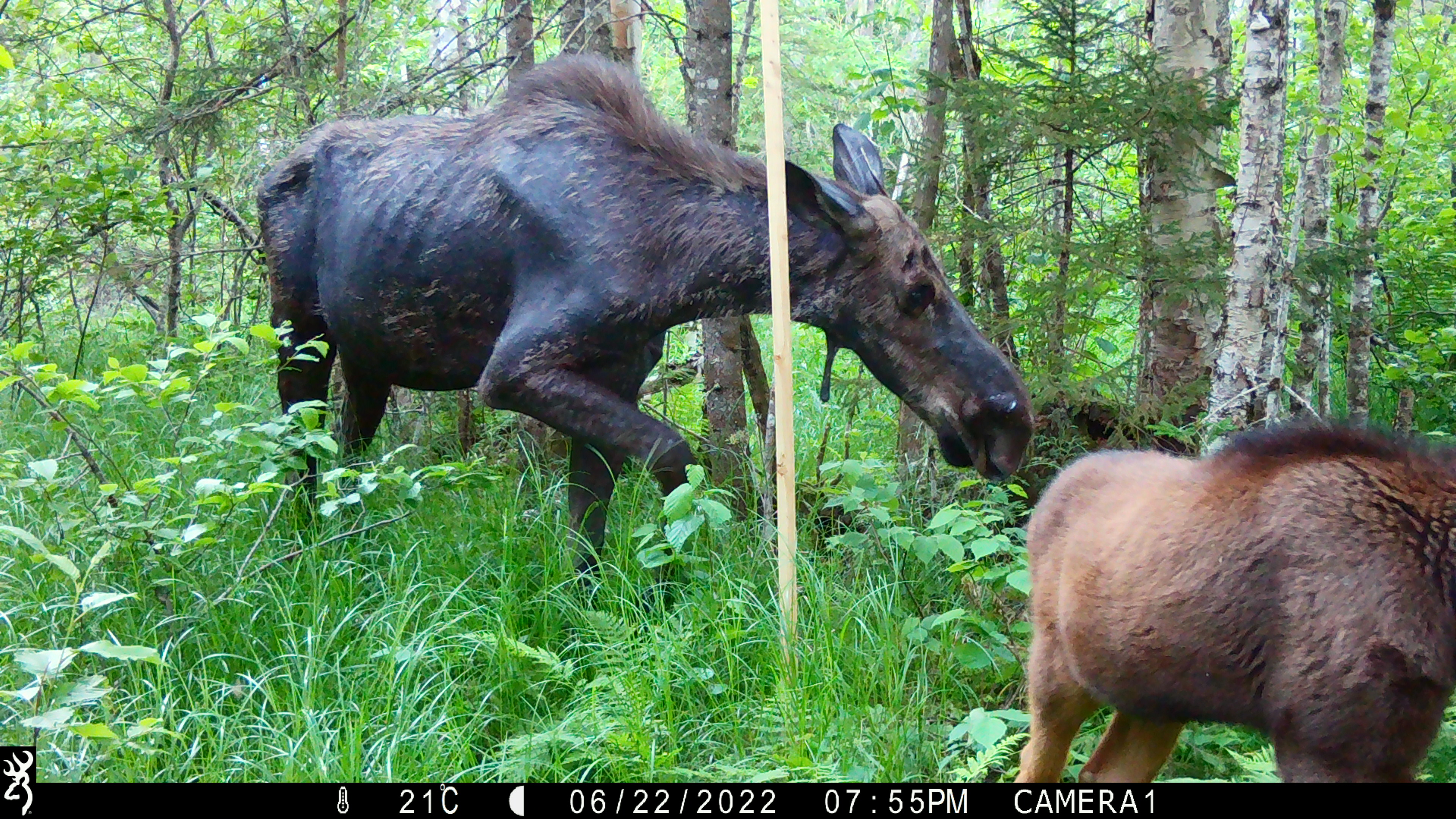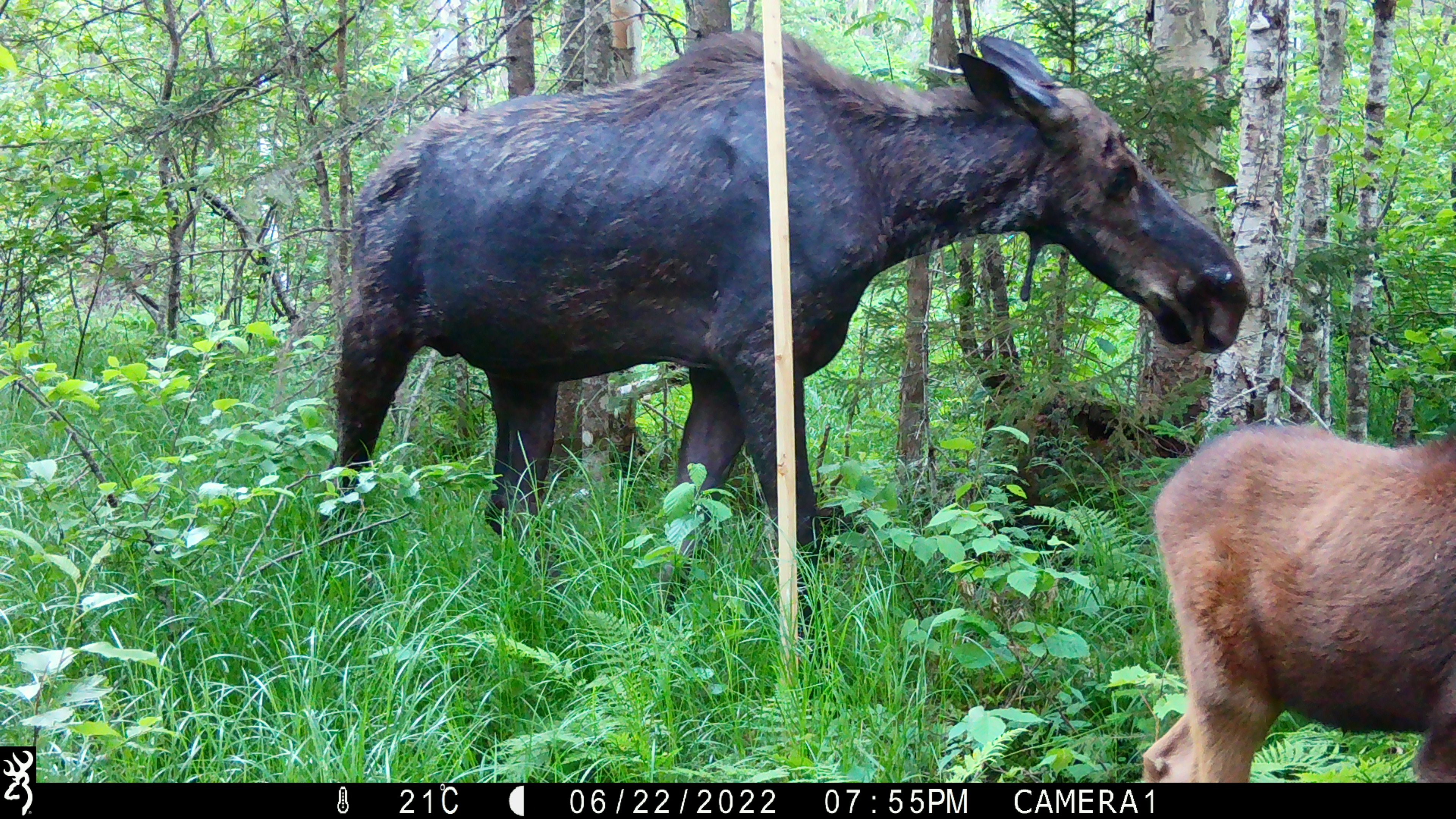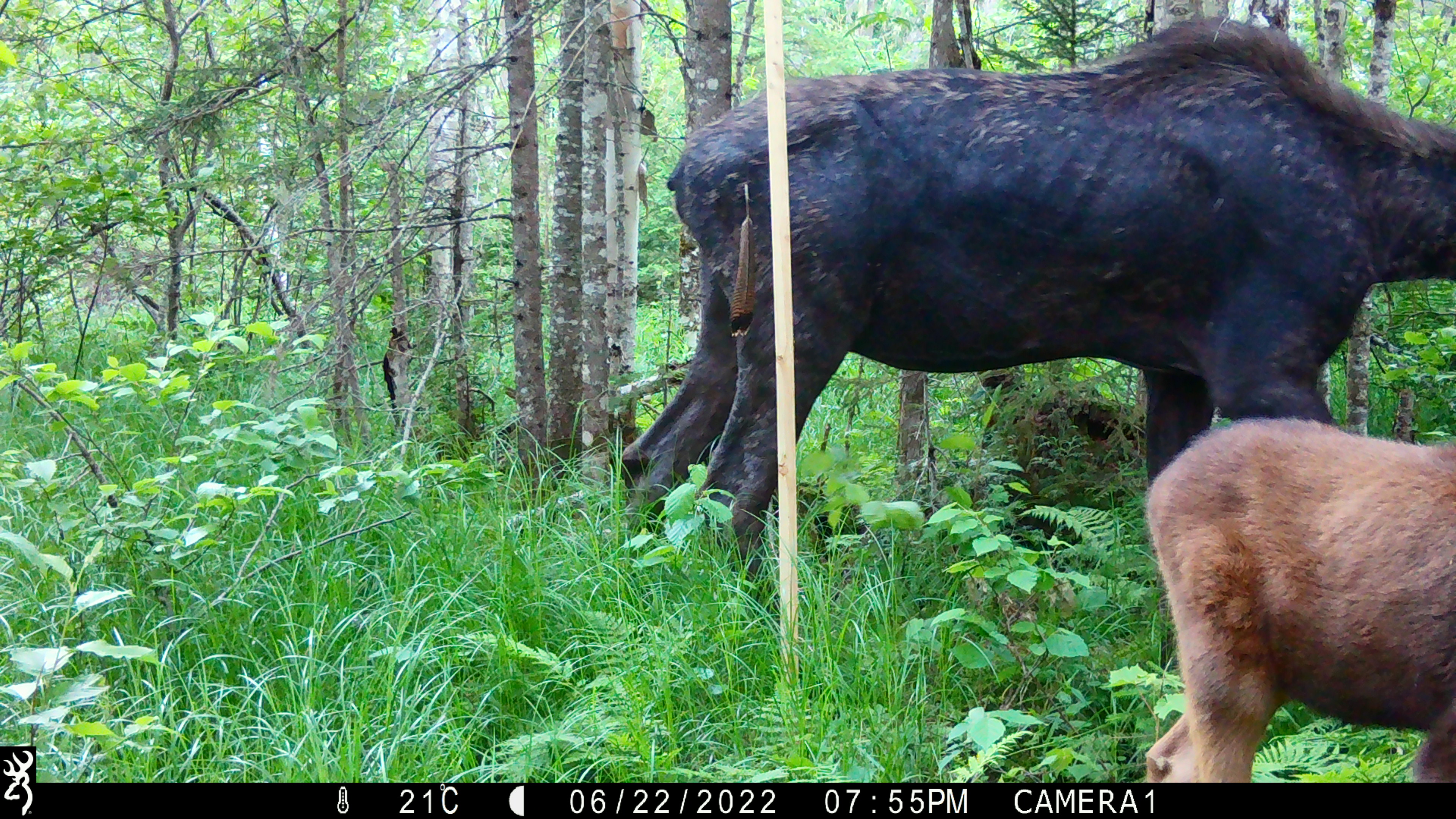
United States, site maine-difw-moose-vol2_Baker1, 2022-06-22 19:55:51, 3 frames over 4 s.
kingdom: Animalia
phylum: Chordata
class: Mammalia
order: Artiodactyla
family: Cervidae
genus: Alces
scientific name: Alces alces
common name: moose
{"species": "moose (Alces alces)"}